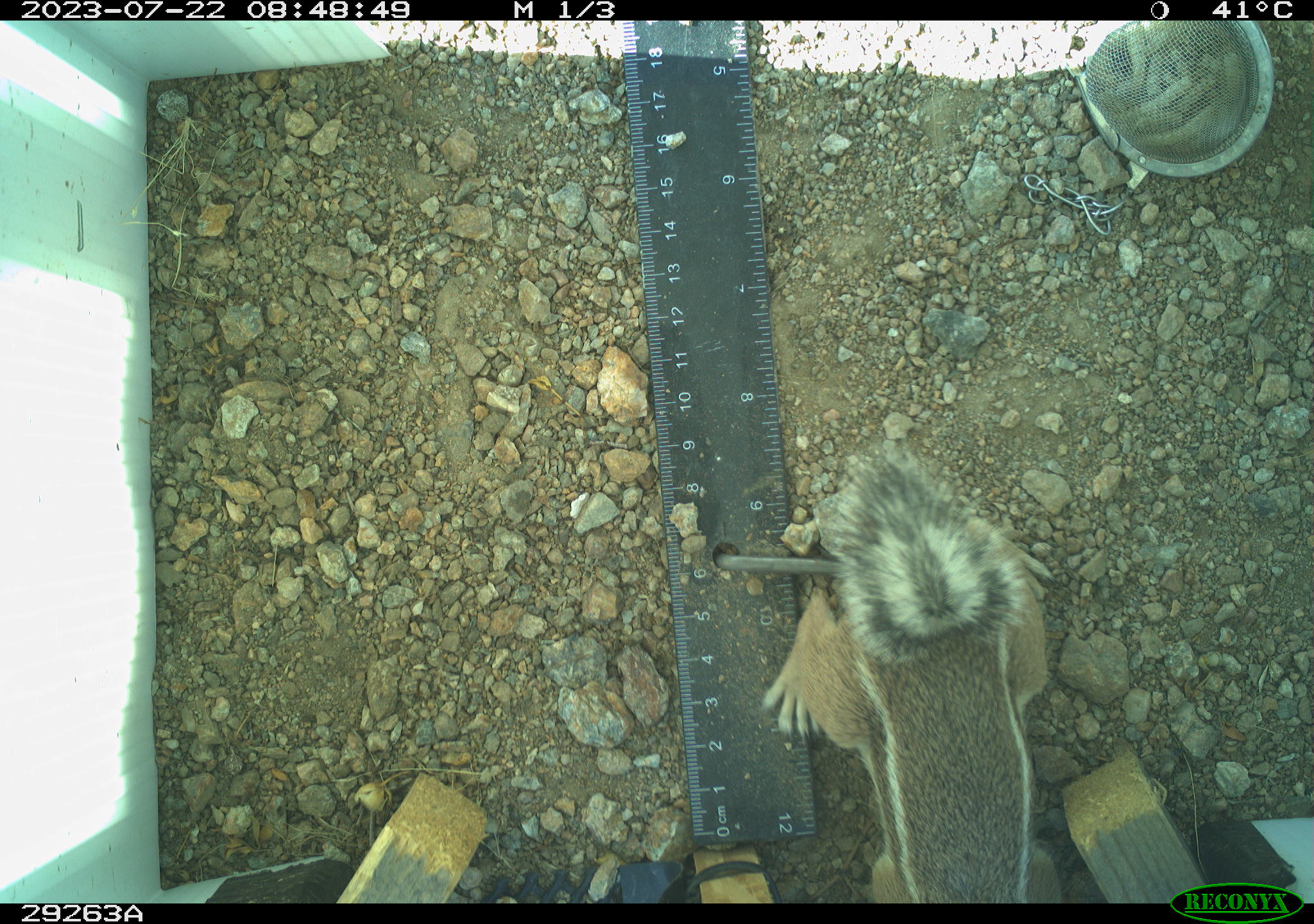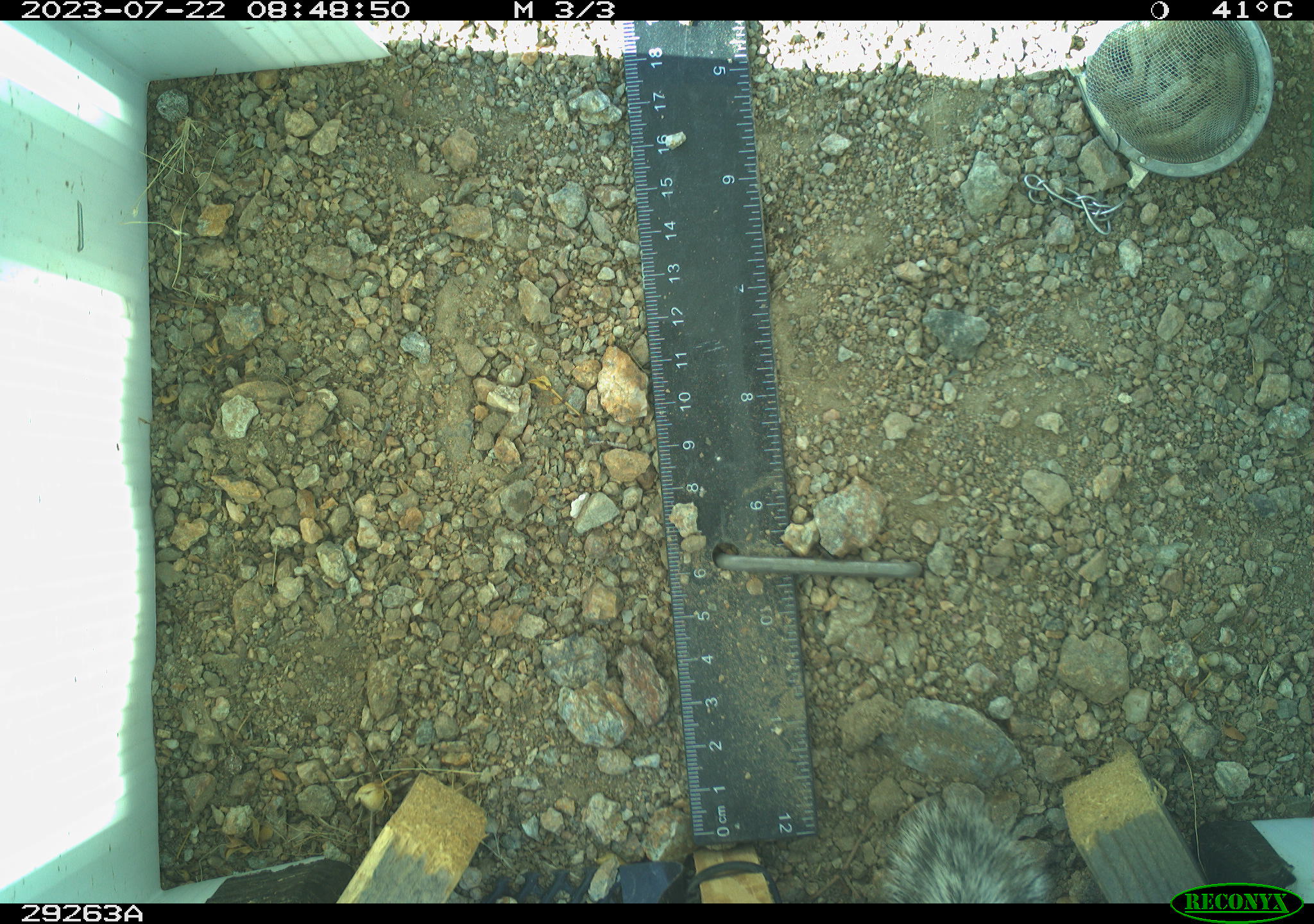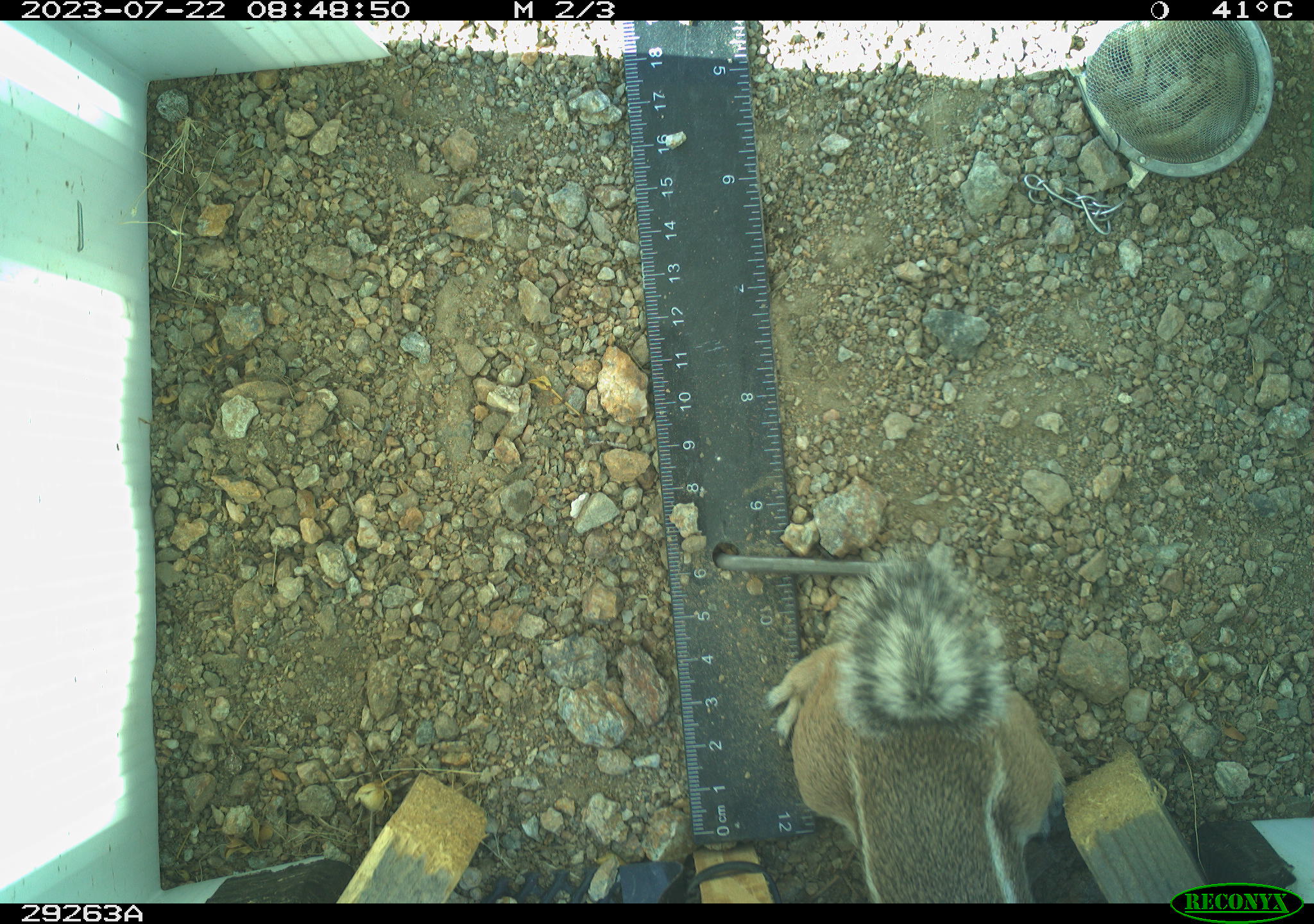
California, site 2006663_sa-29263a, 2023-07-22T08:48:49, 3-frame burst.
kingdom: Animalia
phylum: Chordata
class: Mammalia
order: Rodentia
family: Sciuridae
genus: Ammospermophilus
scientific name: Ammospermophilus leucurus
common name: white-tailed antelope squirrel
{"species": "white-tailed antelope squirrel (Ammospermophilus leucurus)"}